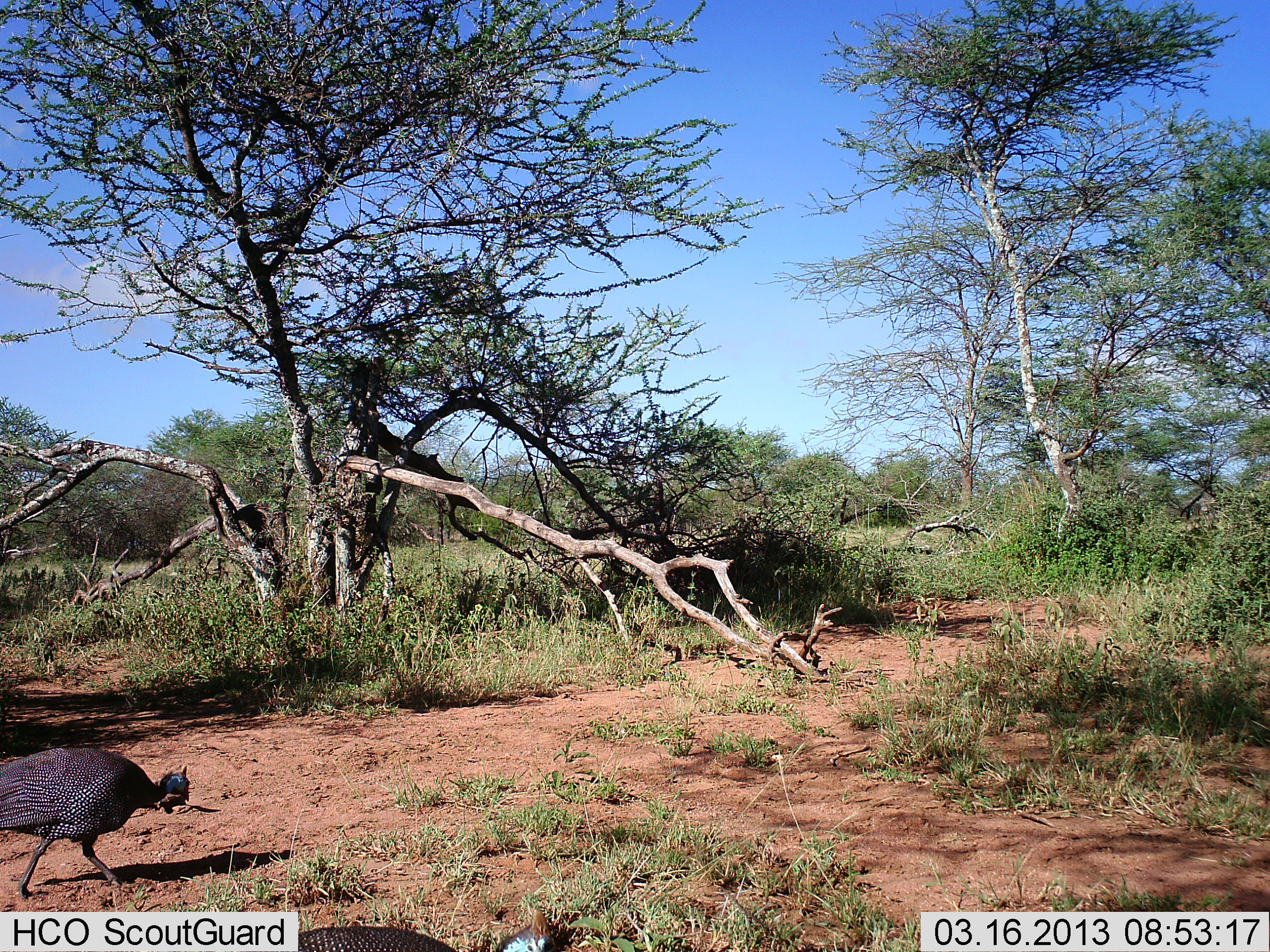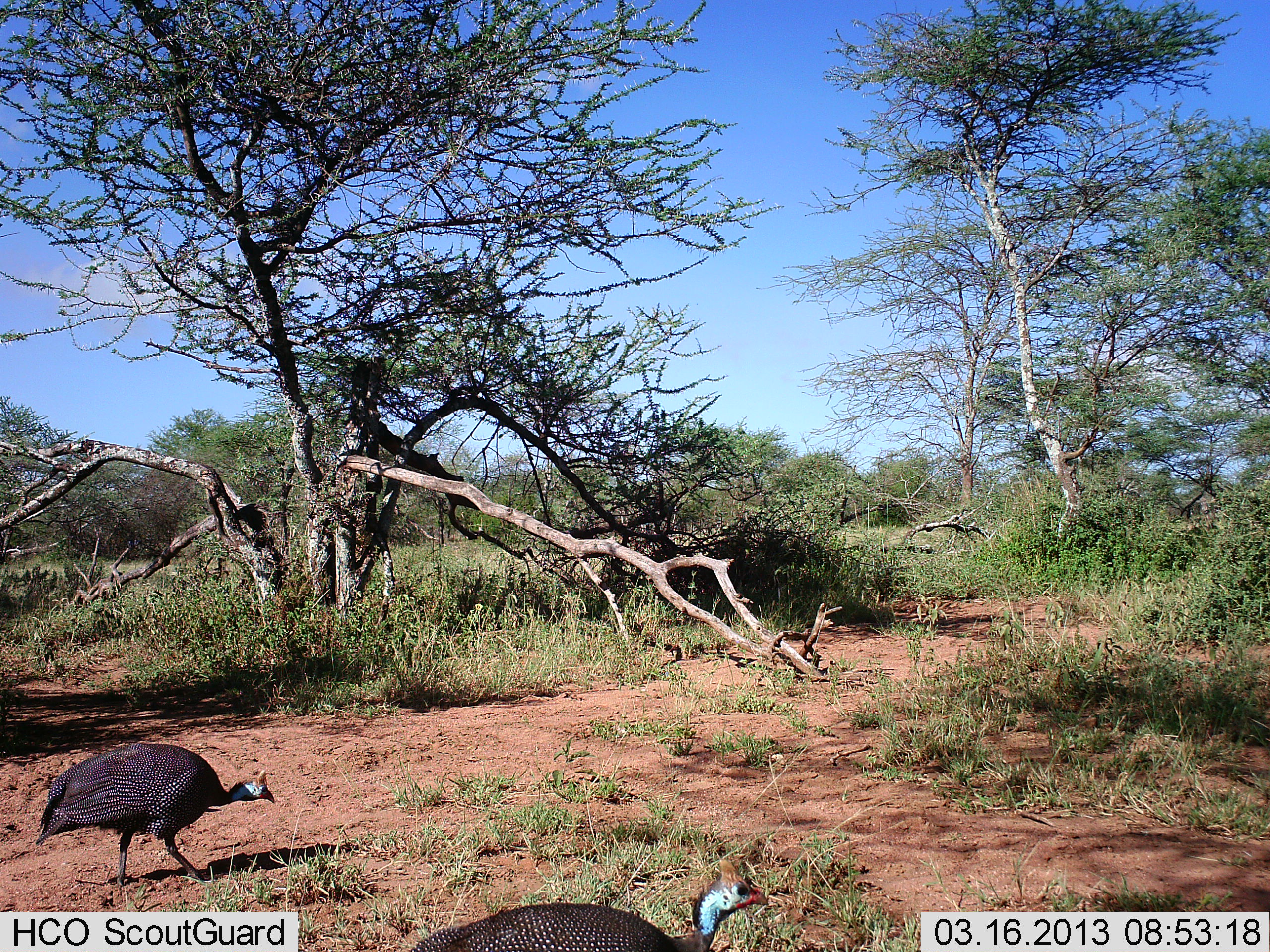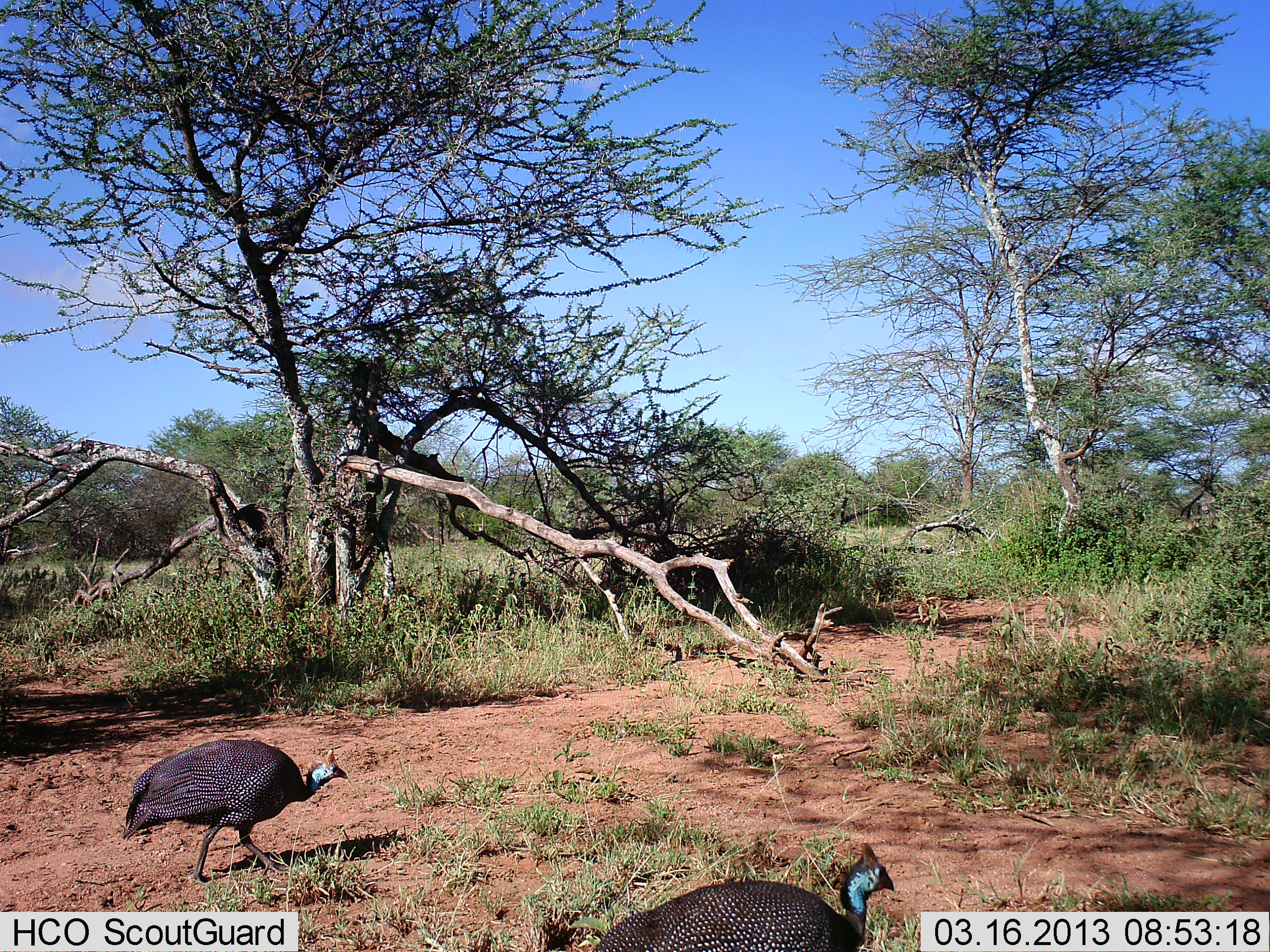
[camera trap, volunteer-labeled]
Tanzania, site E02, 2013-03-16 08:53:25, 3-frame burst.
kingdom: Animalia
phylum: Chordata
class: Aves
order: Galliformes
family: Numididae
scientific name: Numididae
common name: guinea fowl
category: guineafowl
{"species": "guineafowl (guinea fowl) (Numididae)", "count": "1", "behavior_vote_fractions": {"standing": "11%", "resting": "0%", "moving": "92%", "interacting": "0%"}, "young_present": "0%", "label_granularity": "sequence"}